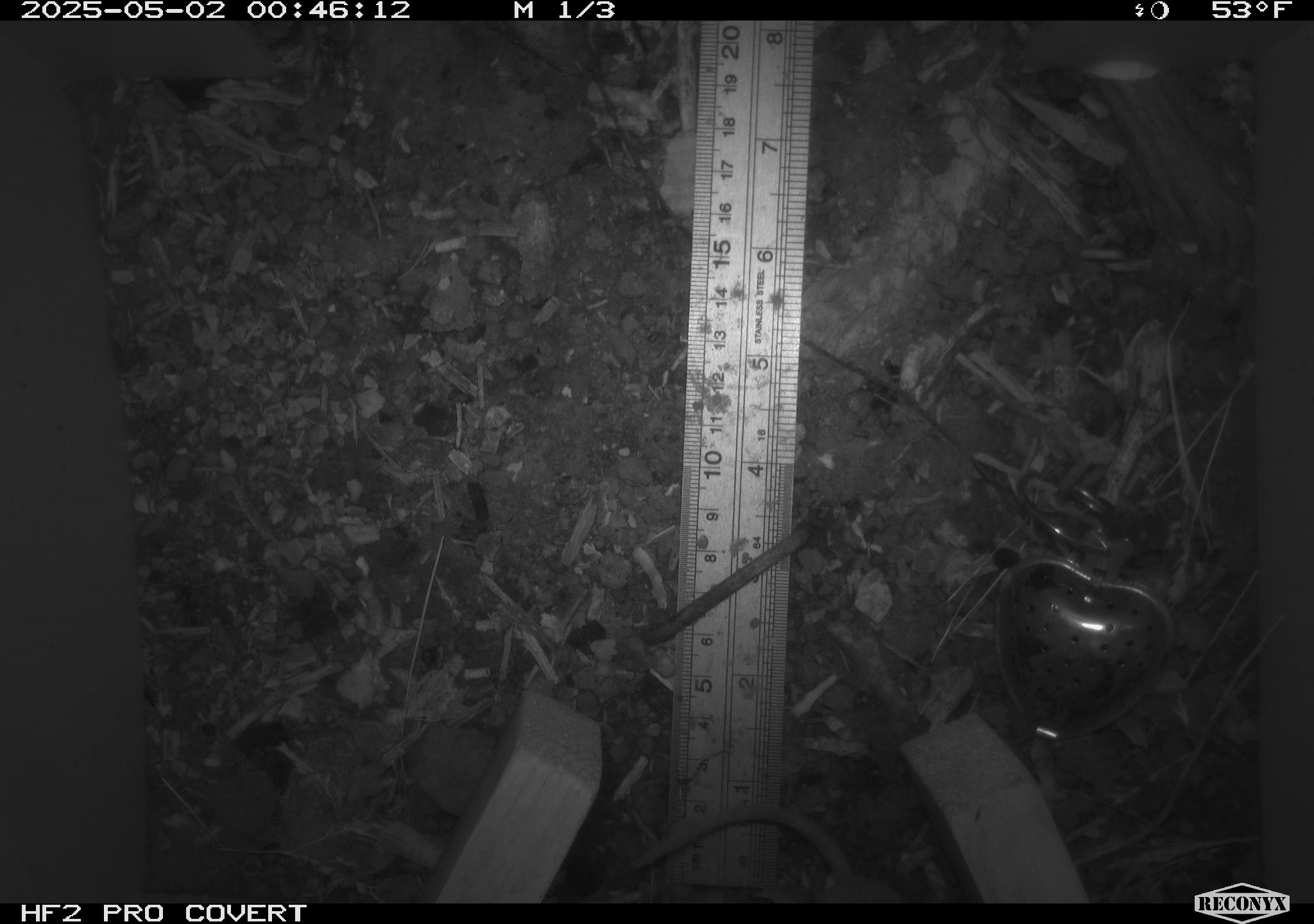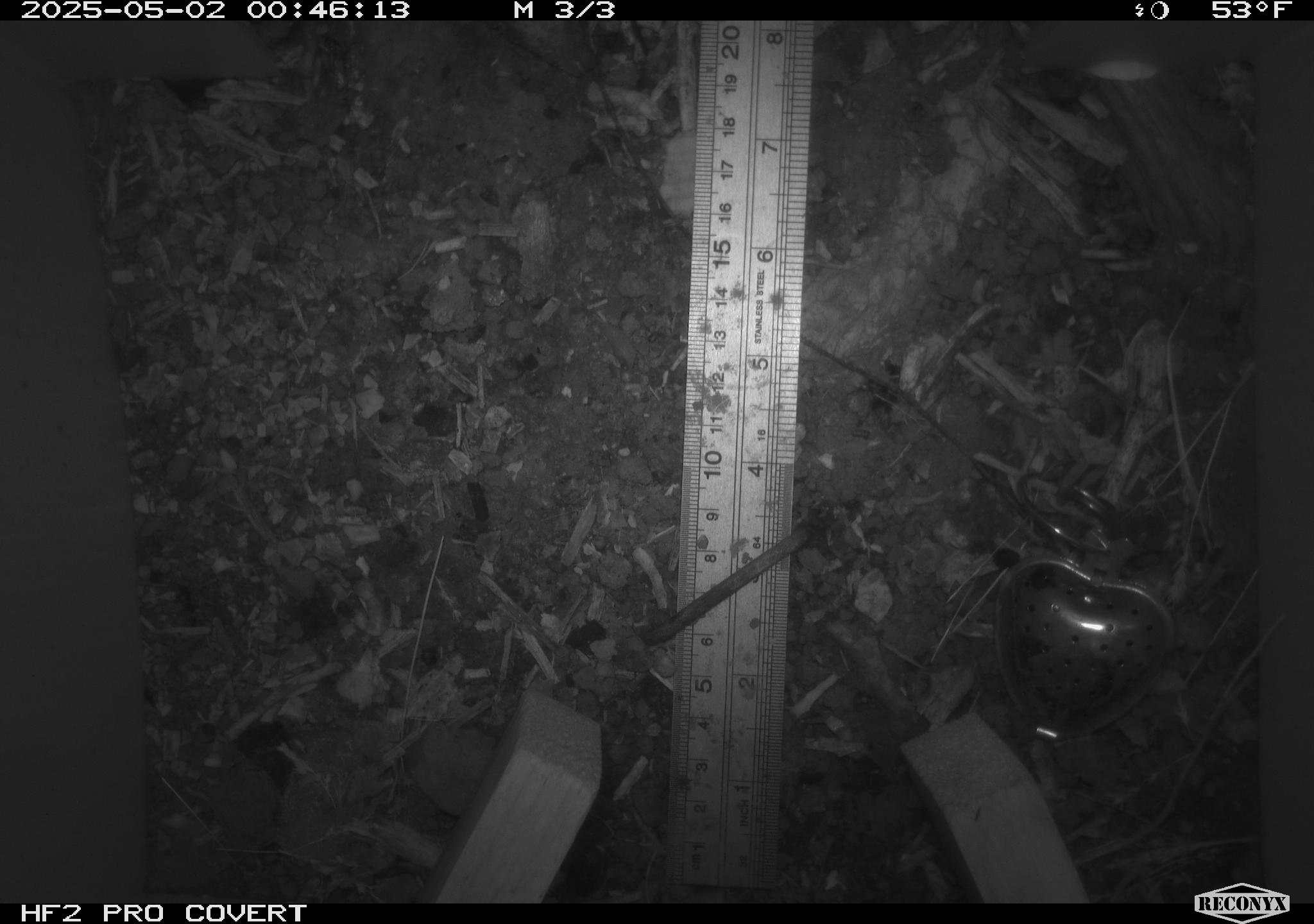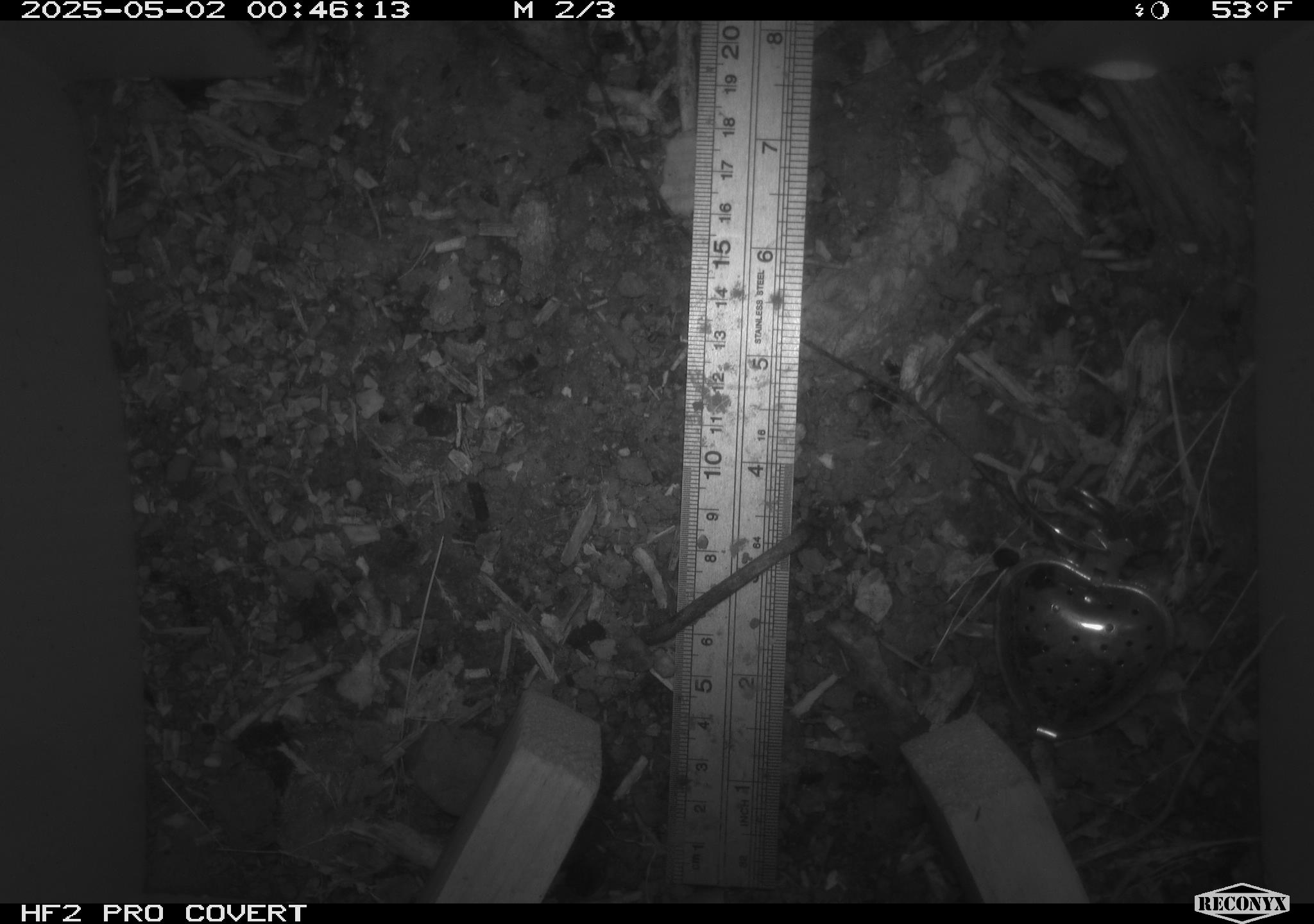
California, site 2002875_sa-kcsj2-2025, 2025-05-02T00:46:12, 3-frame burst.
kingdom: Animalia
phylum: Chordata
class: Mammalia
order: Rodentia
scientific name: Rodentia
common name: rodent